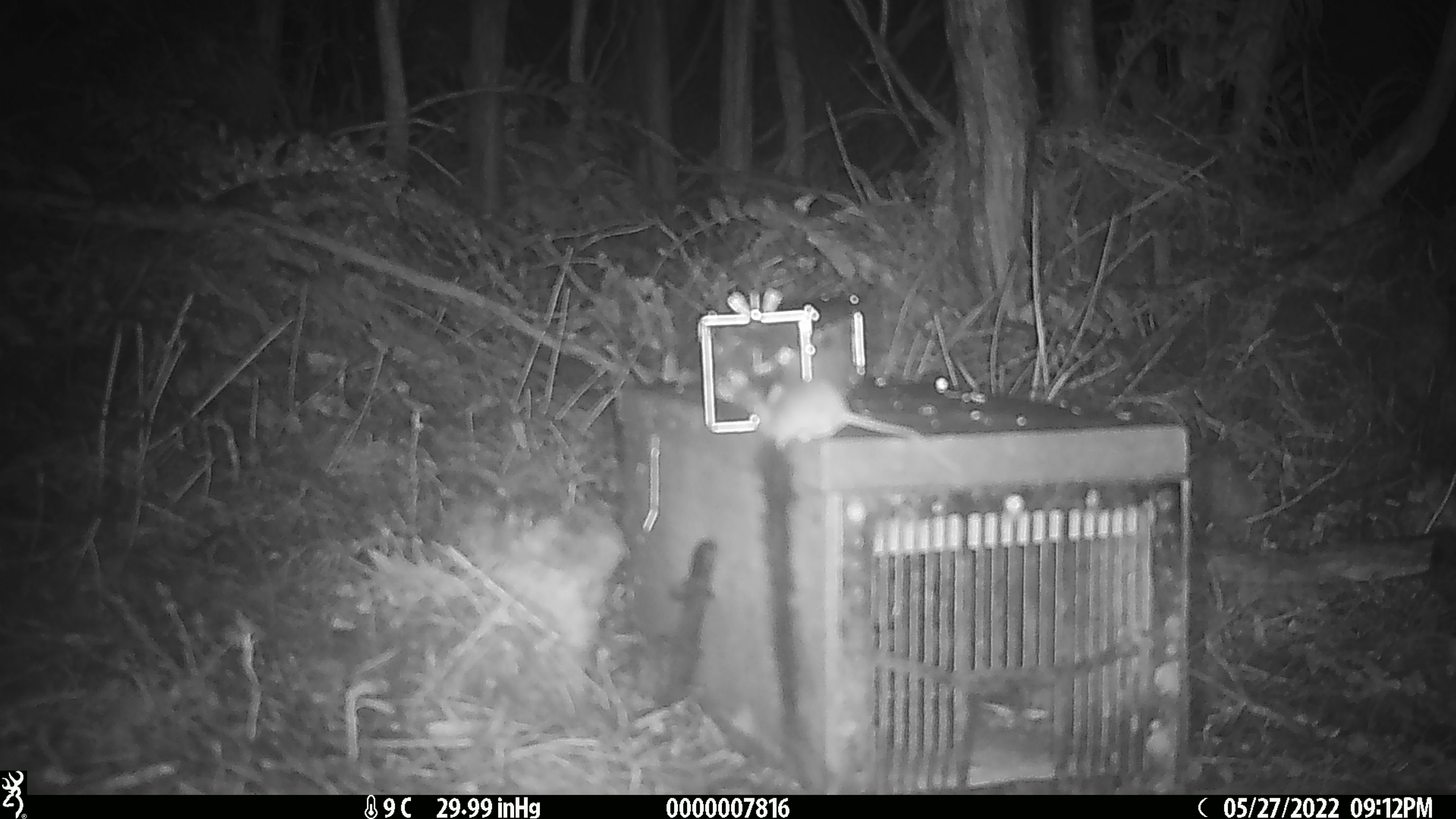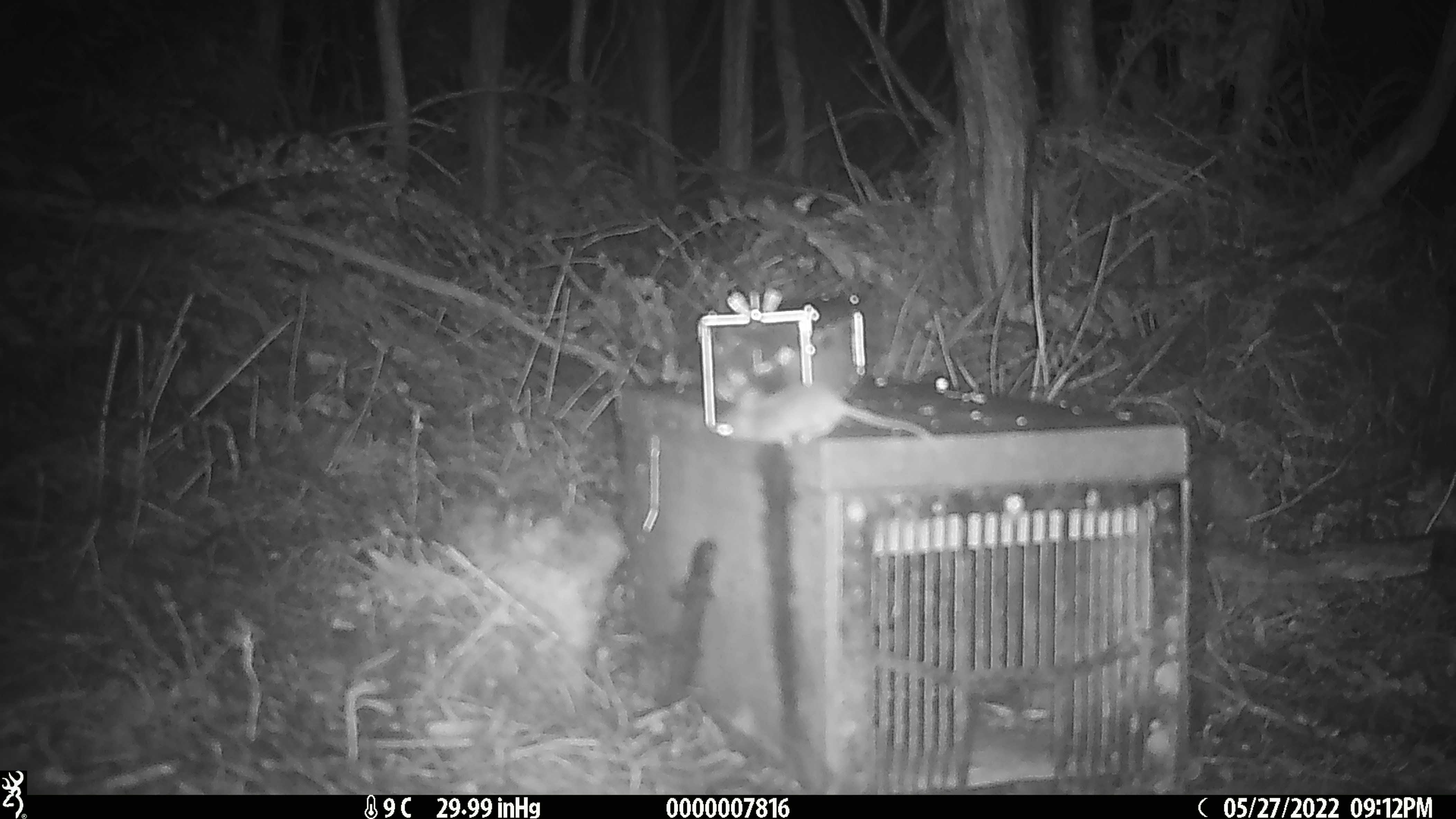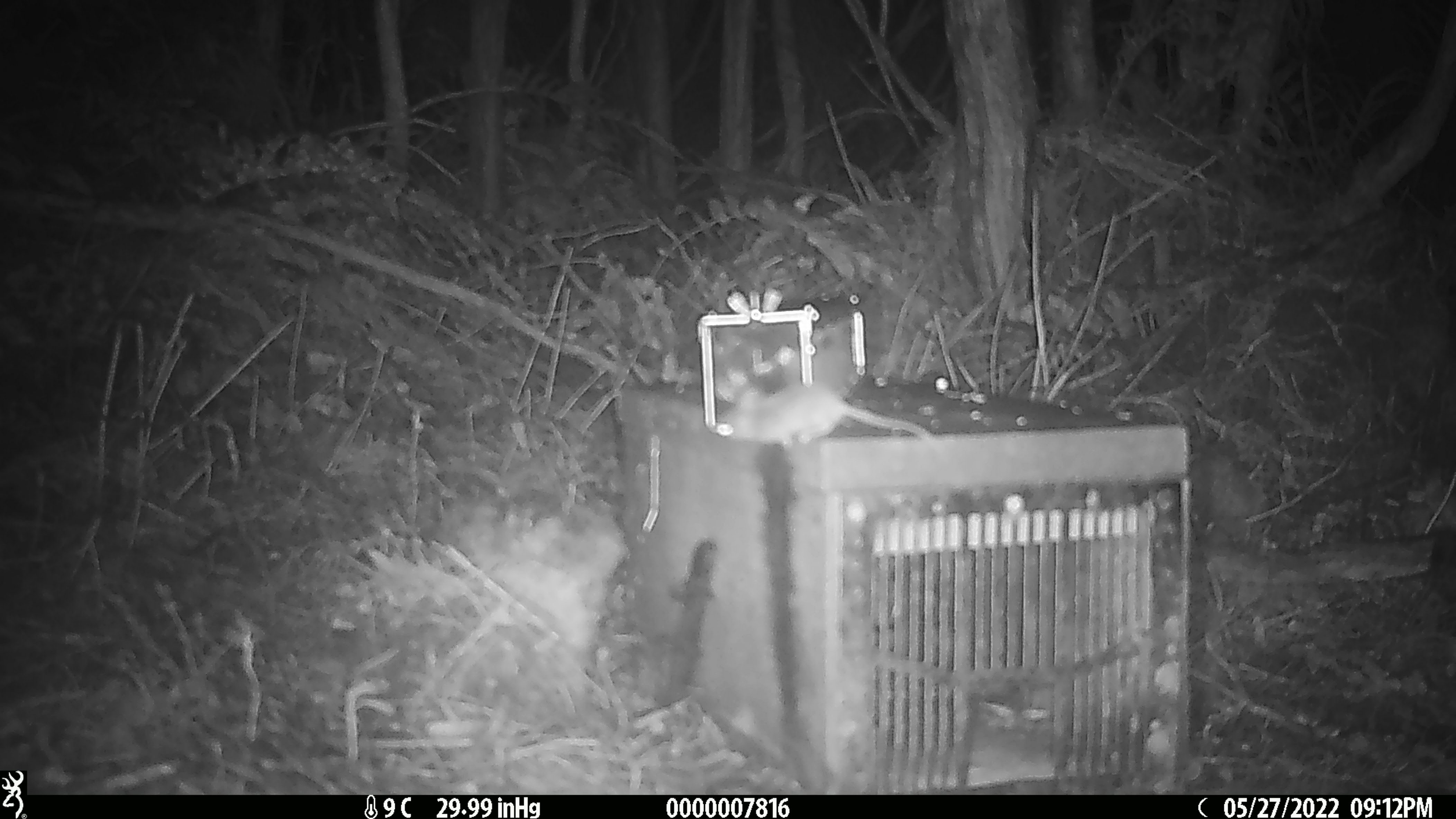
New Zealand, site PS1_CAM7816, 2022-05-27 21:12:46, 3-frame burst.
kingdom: Animalia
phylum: Chordata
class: Mammalia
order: Rodentia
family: Muridae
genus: Mus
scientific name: Mus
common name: mouse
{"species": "mouse (Mus)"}